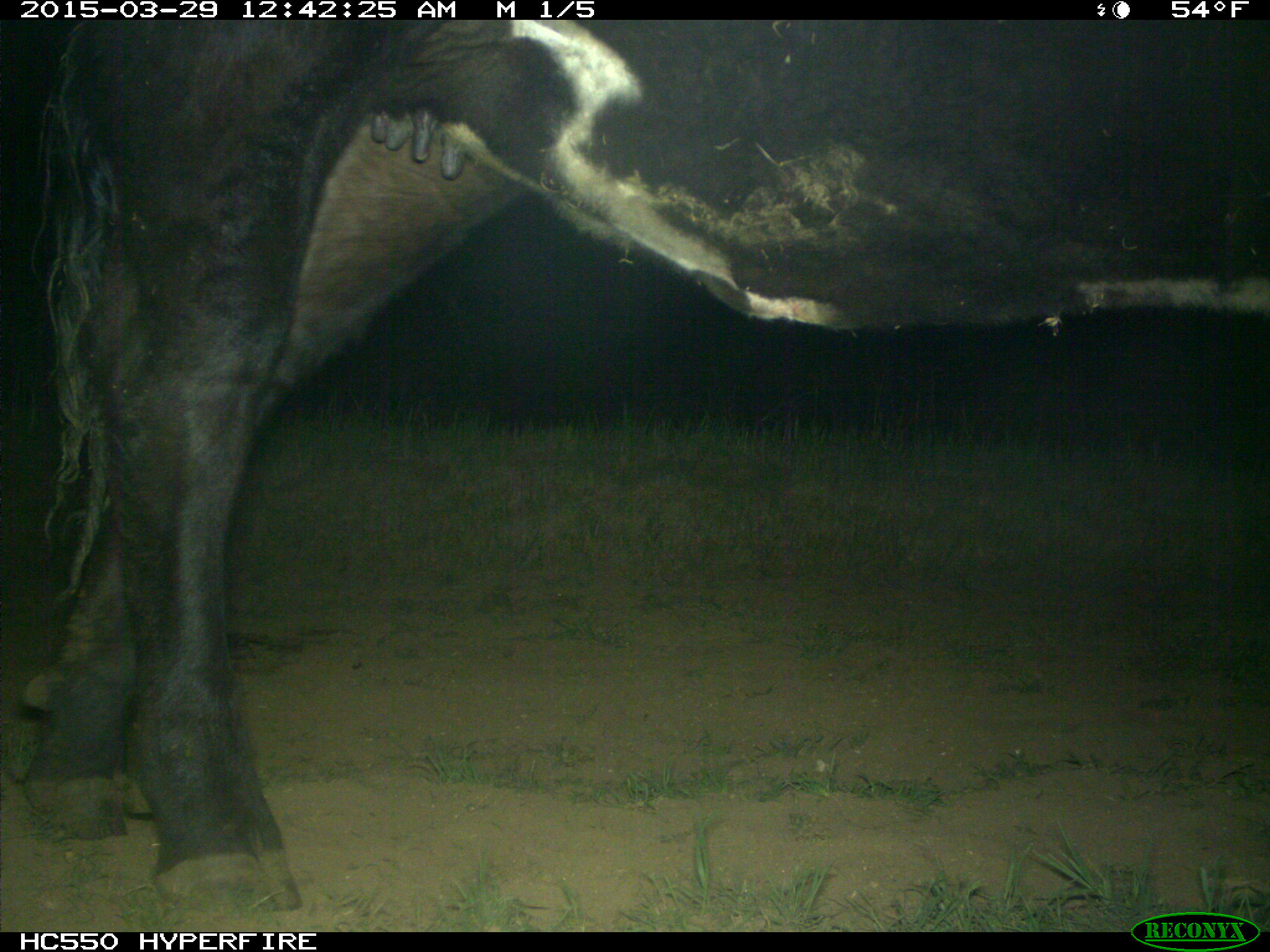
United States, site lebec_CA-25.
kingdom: Animalia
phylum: Chordata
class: Mammalia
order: Artiodactyla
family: Bovidae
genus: Bos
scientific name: Bos taurus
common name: domestic cow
Bos taurus (domestic cow).